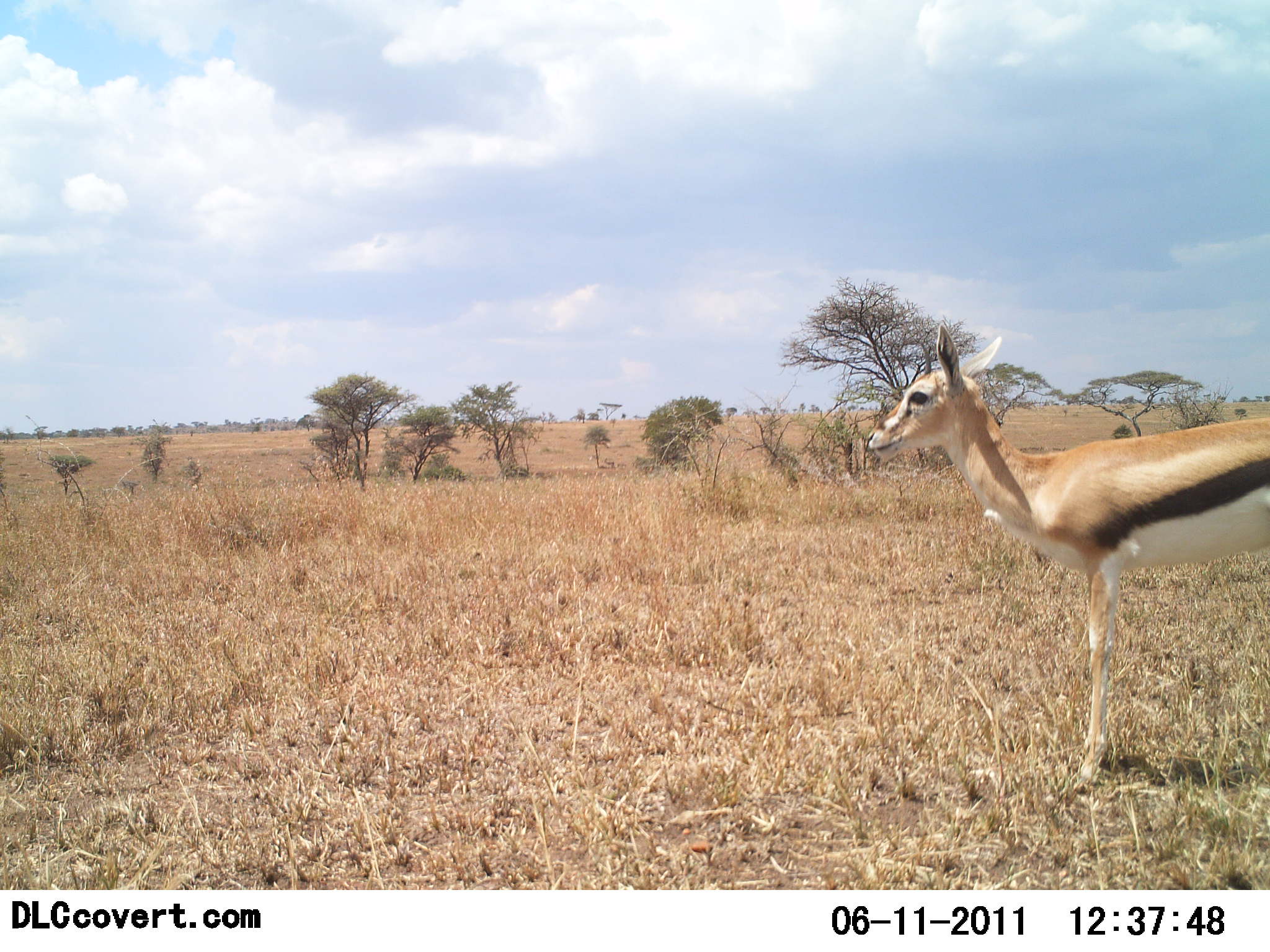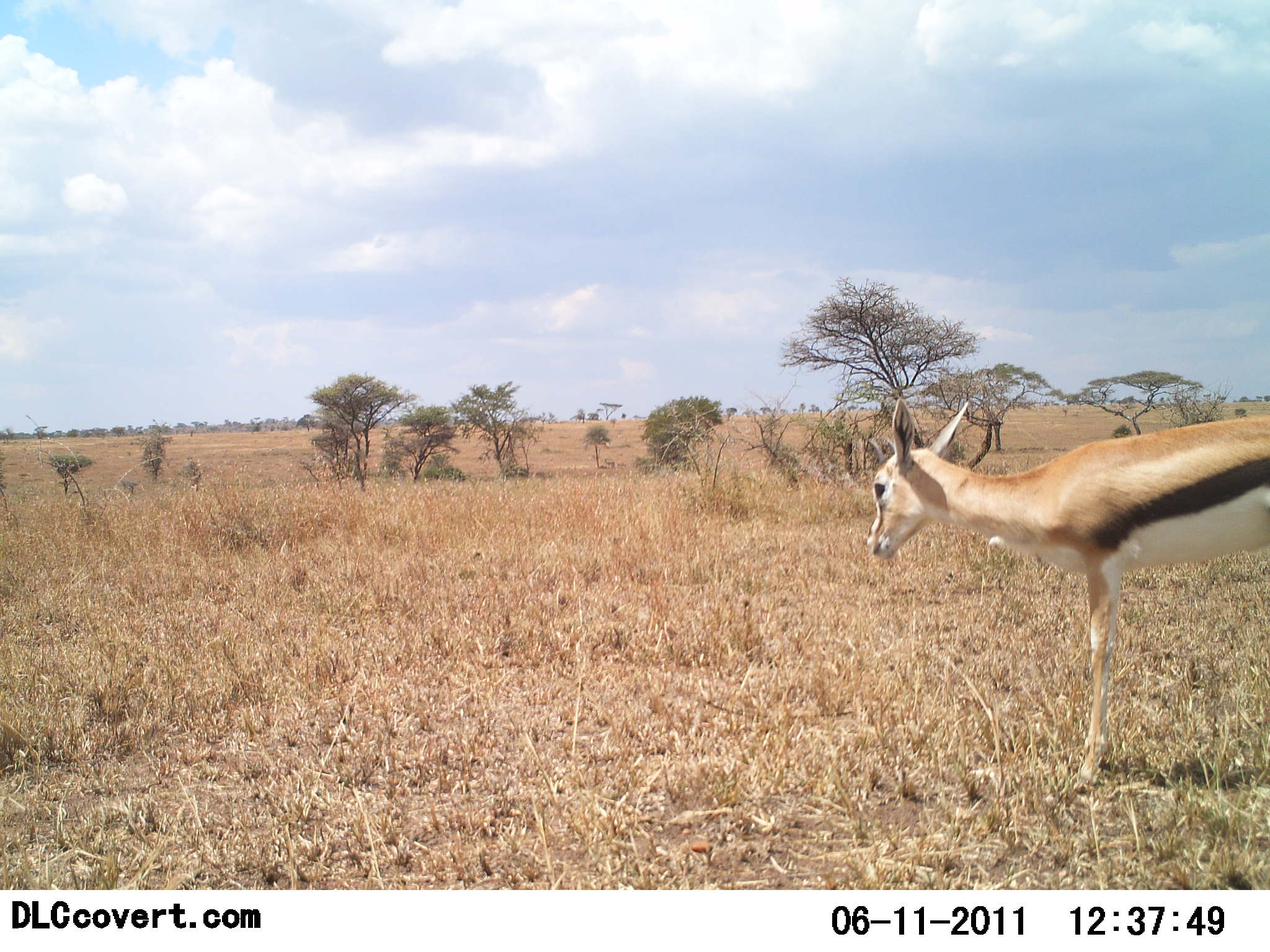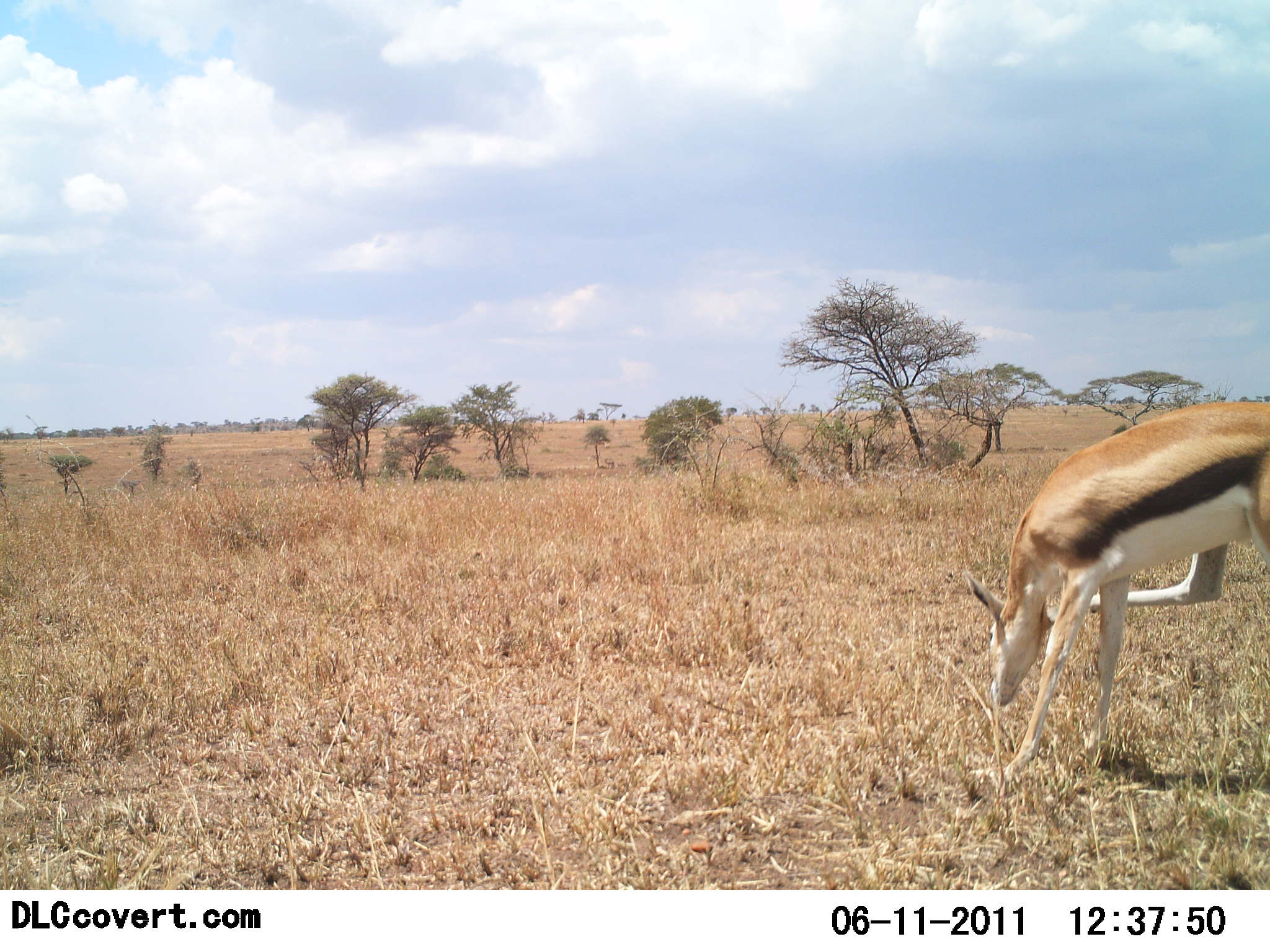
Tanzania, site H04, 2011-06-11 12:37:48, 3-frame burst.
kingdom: Animalia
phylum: Chordata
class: Mammalia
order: Artiodactyla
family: Bovidae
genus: Eudorcas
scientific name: Eudorcas thomsonii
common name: thomson's gazelle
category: gazellethomsons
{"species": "gazellethomsons (thomson's gazelle) (Eudorcas thomsonii)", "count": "1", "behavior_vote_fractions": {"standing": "75%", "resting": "0%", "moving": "8%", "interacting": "0%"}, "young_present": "17%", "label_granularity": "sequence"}